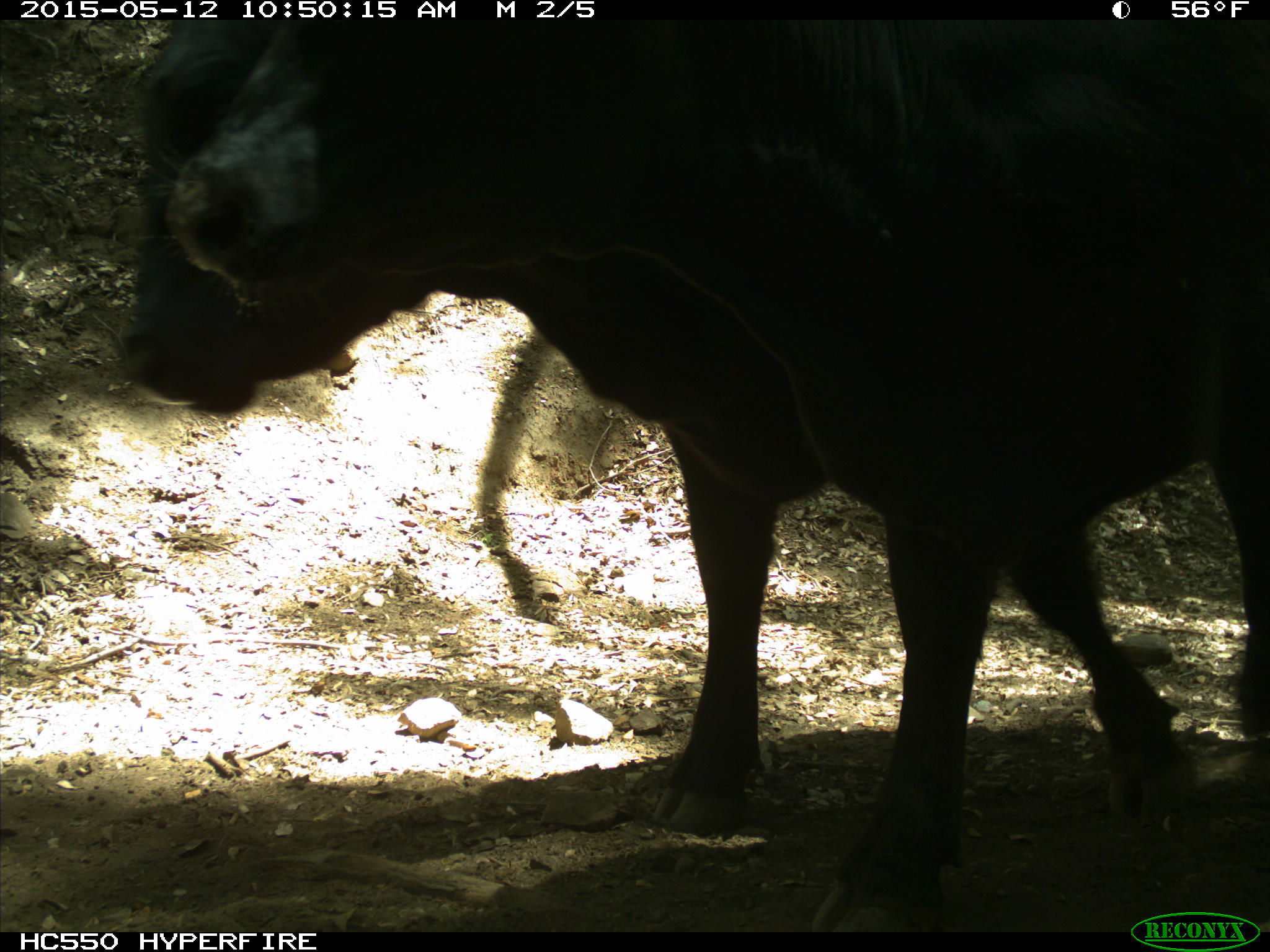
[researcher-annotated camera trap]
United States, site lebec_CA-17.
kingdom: Animalia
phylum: Chordata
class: Mammalia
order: Artiodactyla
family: Bovidae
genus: Bos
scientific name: Bos taurus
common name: domestic cow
Bos taurus (domestic cow).